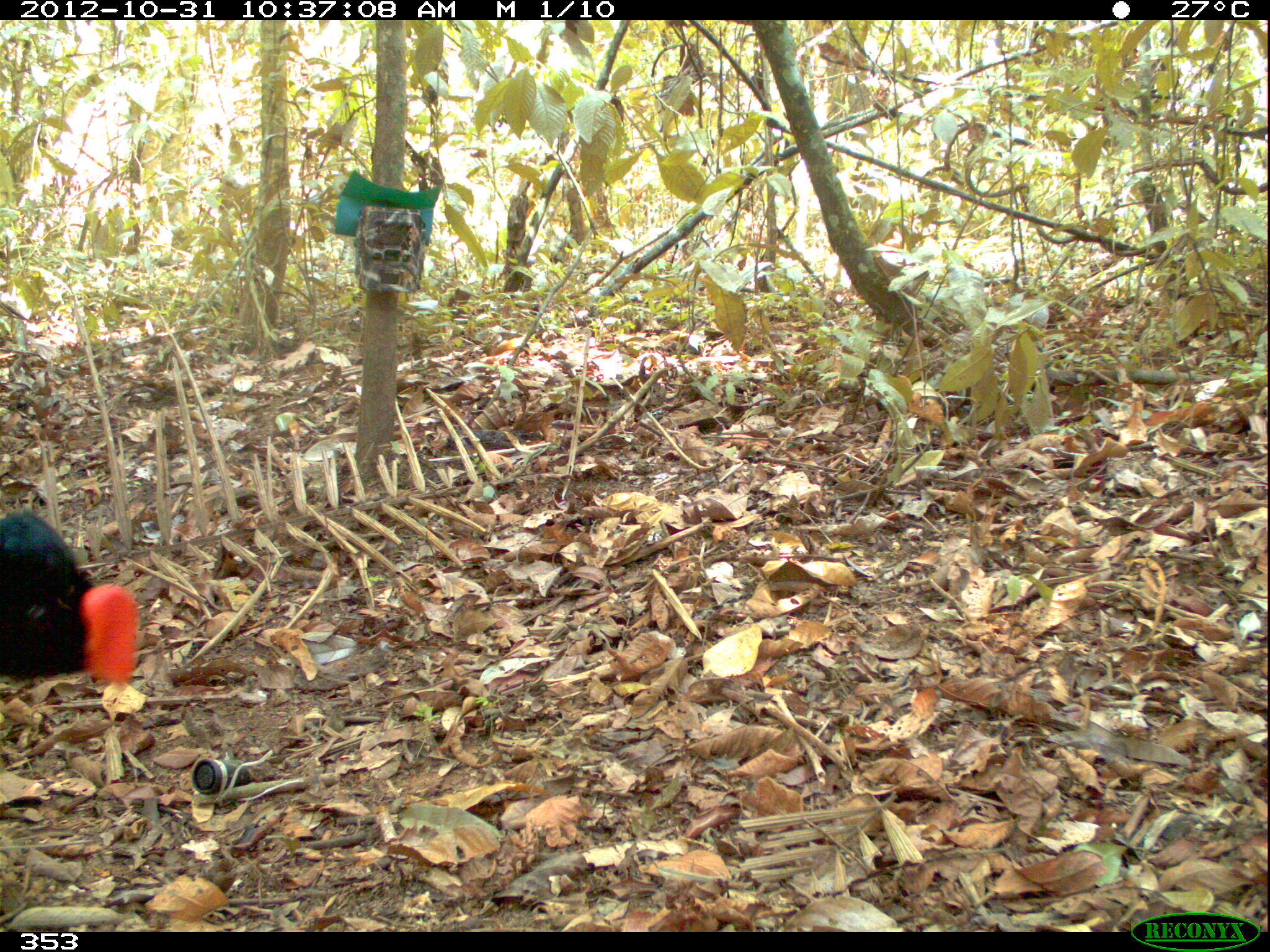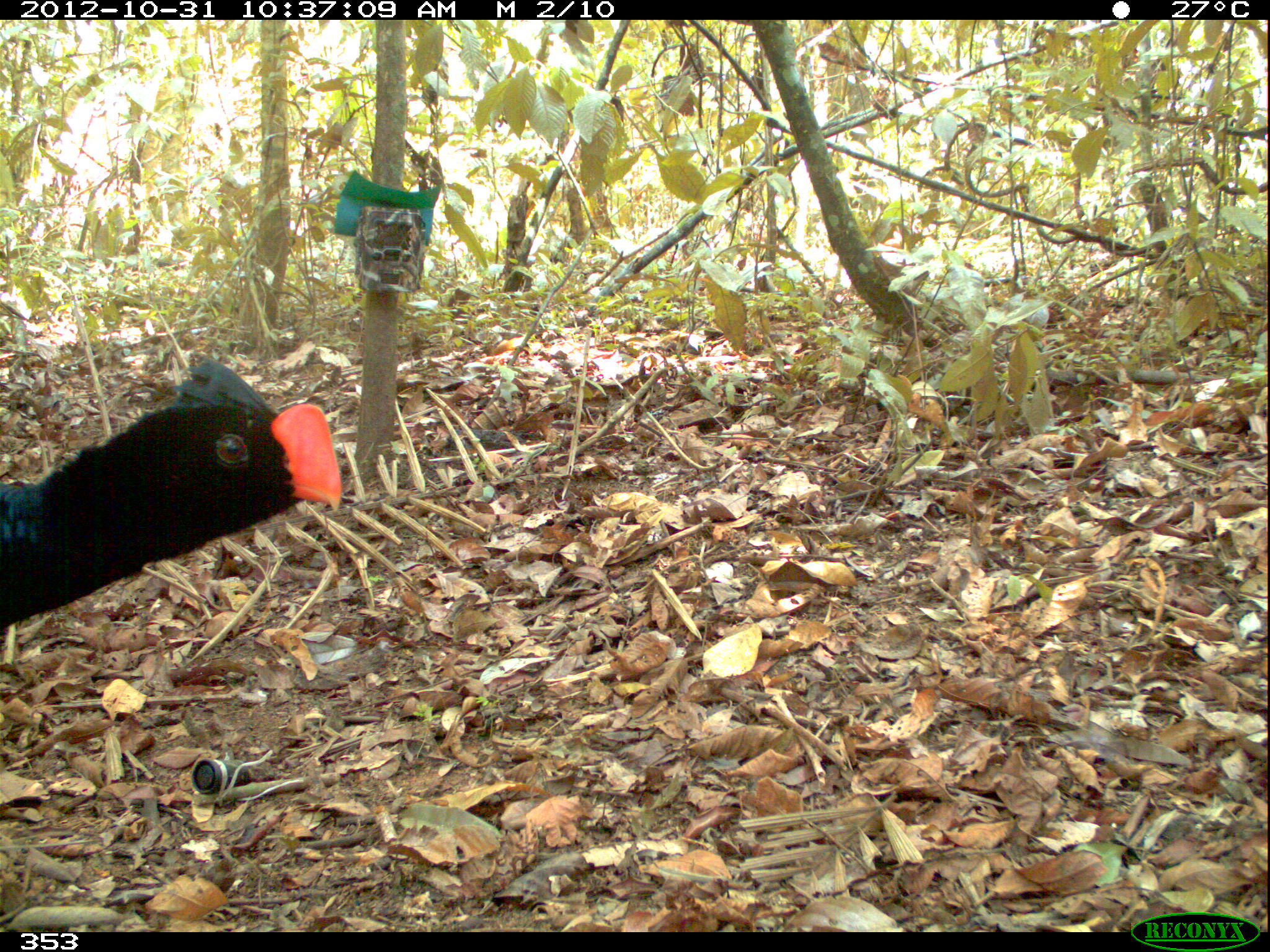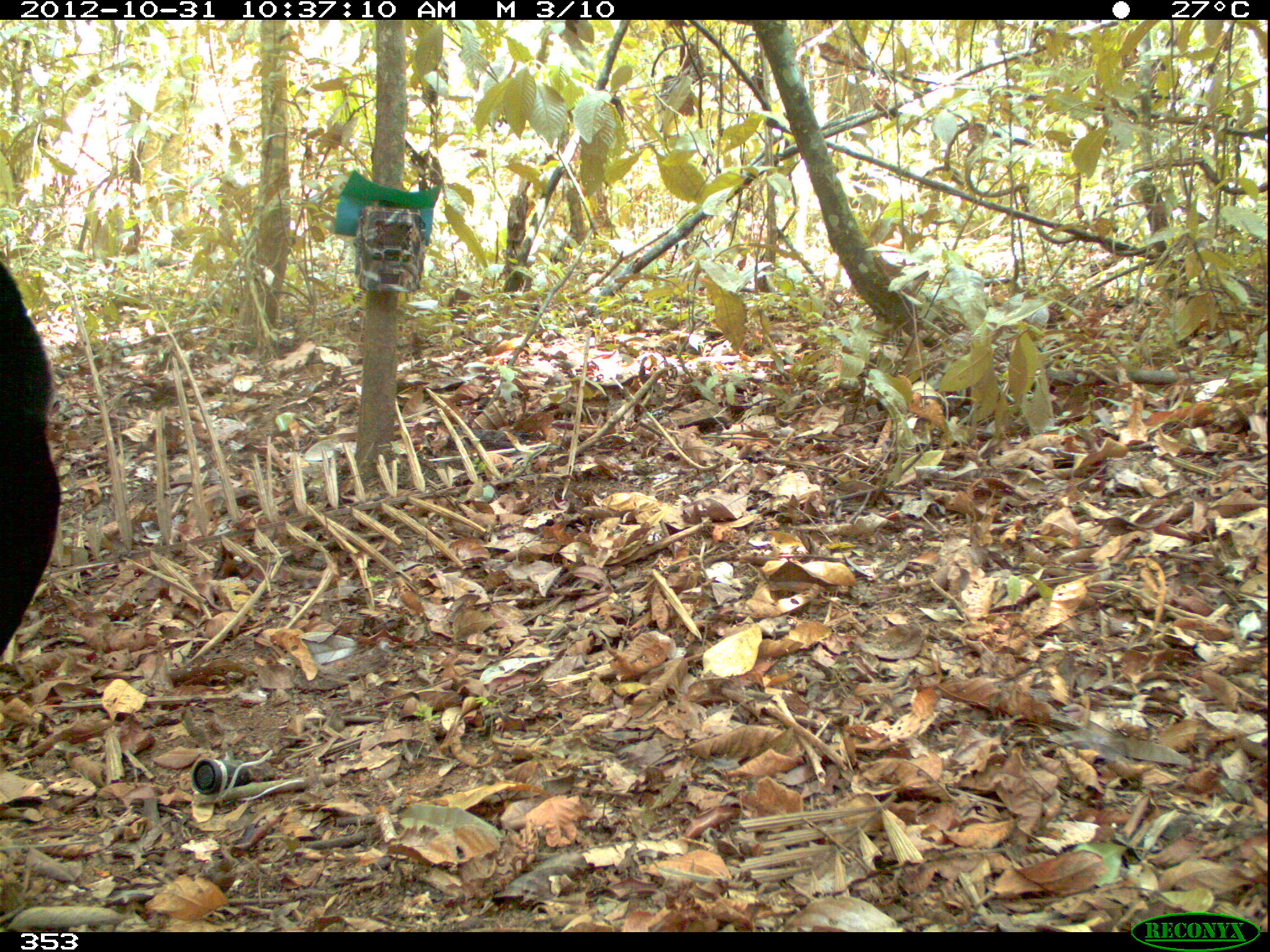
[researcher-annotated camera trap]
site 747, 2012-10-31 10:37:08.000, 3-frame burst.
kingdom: Animalia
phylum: Chordata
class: Aves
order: Galliformes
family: Cracidae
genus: Mitu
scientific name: Mitu tuberosum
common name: razor-billed curassow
Mitu tuberosum (razor-billed curassow).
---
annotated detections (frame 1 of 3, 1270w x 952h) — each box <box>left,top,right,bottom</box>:
mitu tuberosum: <box>0,512,140,683</box>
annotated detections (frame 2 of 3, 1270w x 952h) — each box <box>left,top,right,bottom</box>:
mitu tuberosum: <box>1,353,344,628</box>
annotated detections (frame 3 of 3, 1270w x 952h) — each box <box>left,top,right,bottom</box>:
mitu tuberosum: <box>0,256,63,654</box>